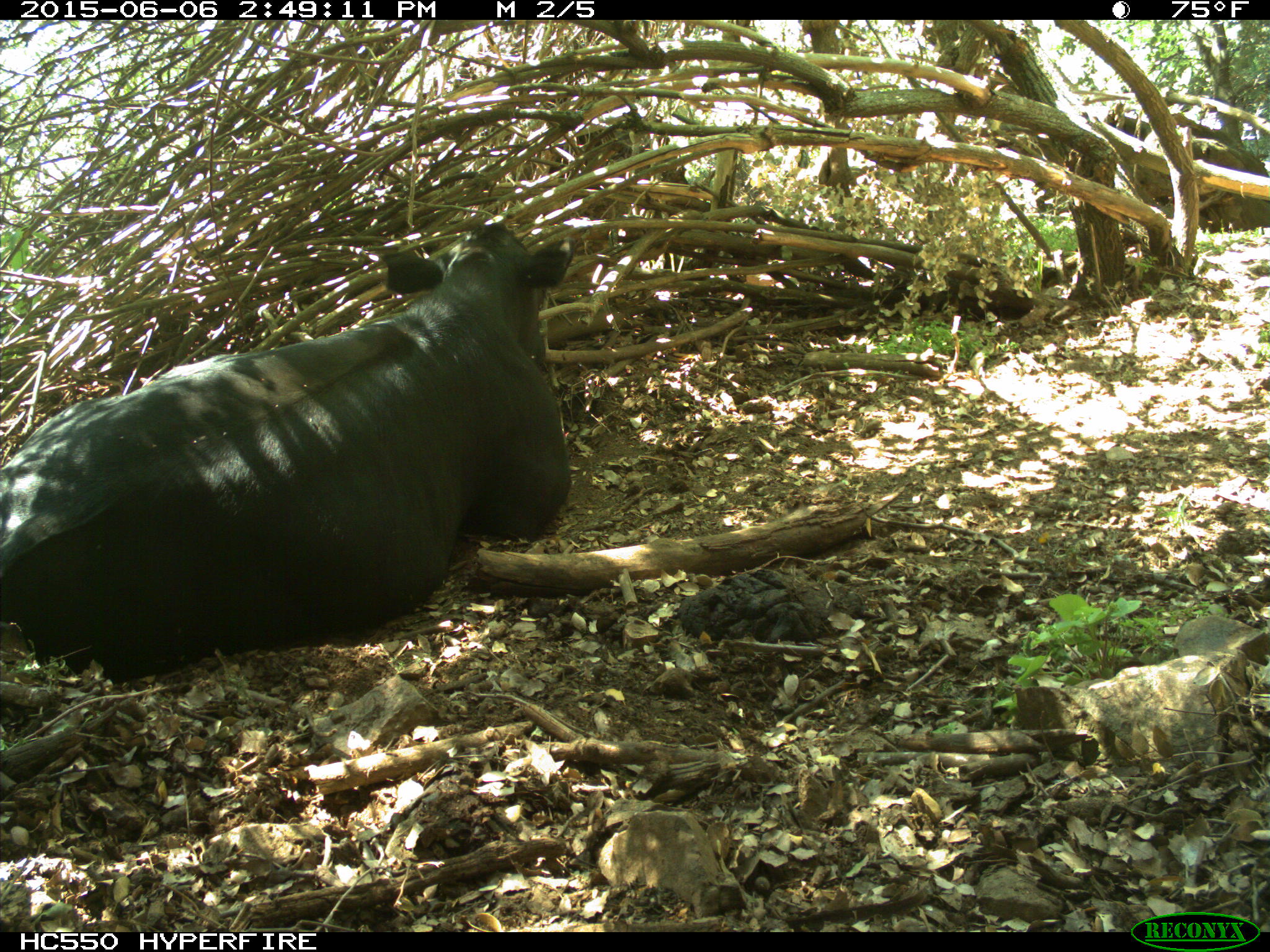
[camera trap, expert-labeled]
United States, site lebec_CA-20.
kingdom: Animalia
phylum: Chordata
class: Mammalia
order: Artiodactyla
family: Bovidae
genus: Bos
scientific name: Bos taurus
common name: domestic cow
Bos taurus (domestic cow).